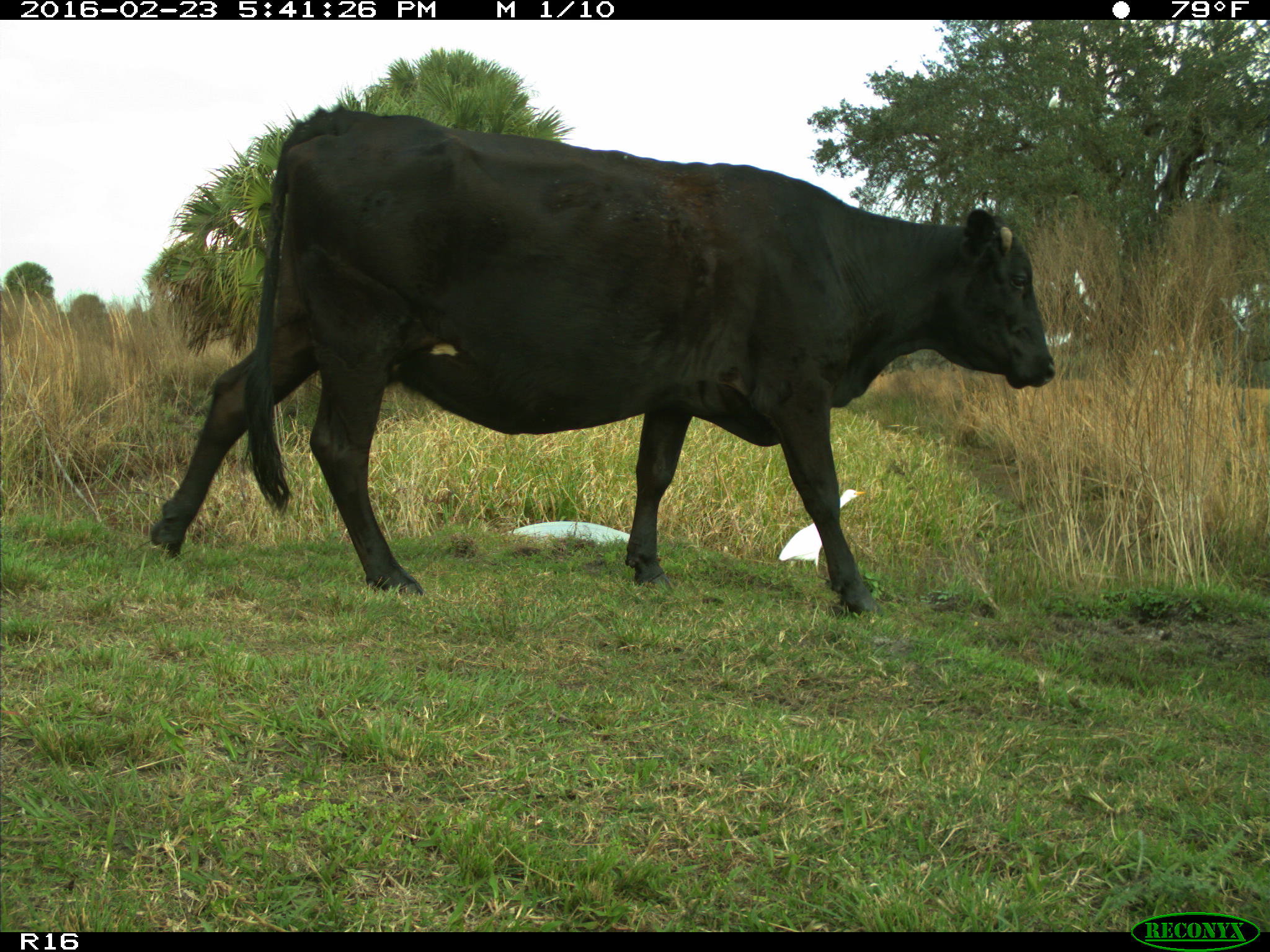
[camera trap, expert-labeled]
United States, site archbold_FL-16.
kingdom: Animalia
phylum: Chordata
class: Mammalia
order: Artiodactyla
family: Bovidae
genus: Bos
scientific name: Bos taurus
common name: domestic cow